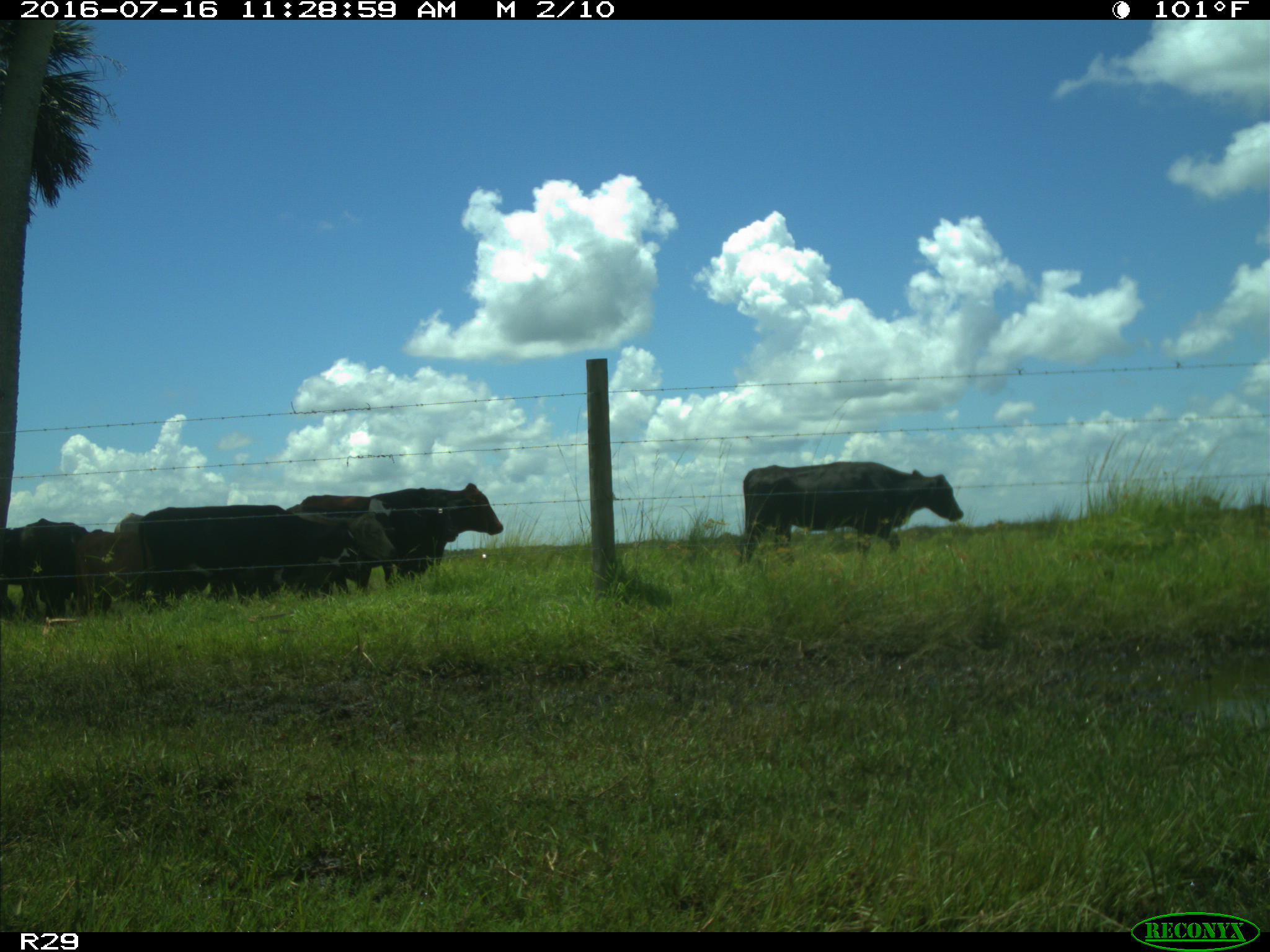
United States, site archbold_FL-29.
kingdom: Animalia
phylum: Chordata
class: Mammalia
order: Artiodactyla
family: Bovidae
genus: Bos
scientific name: Bos taurus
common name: domestic cow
Bos taurus (domestic cow).